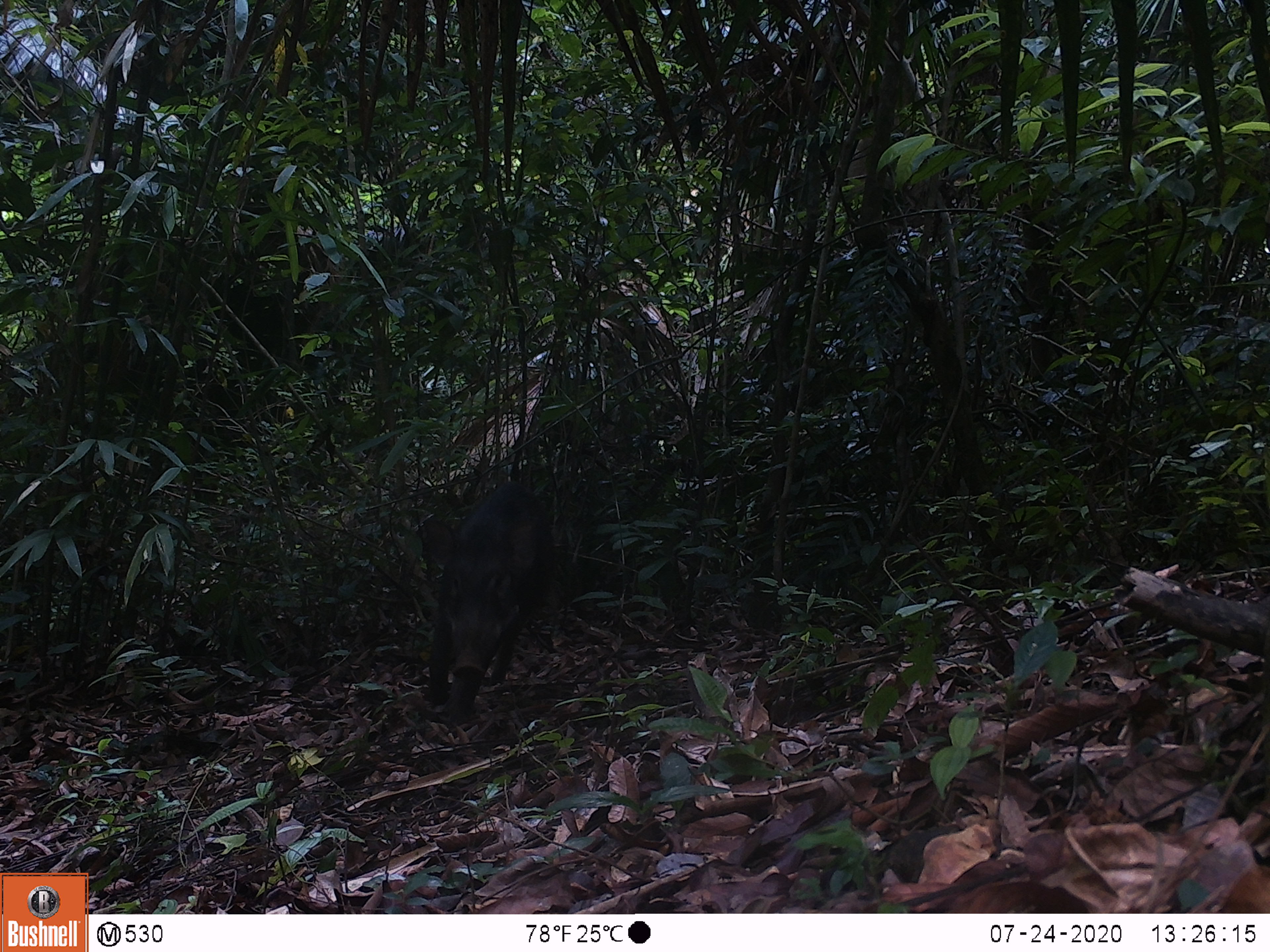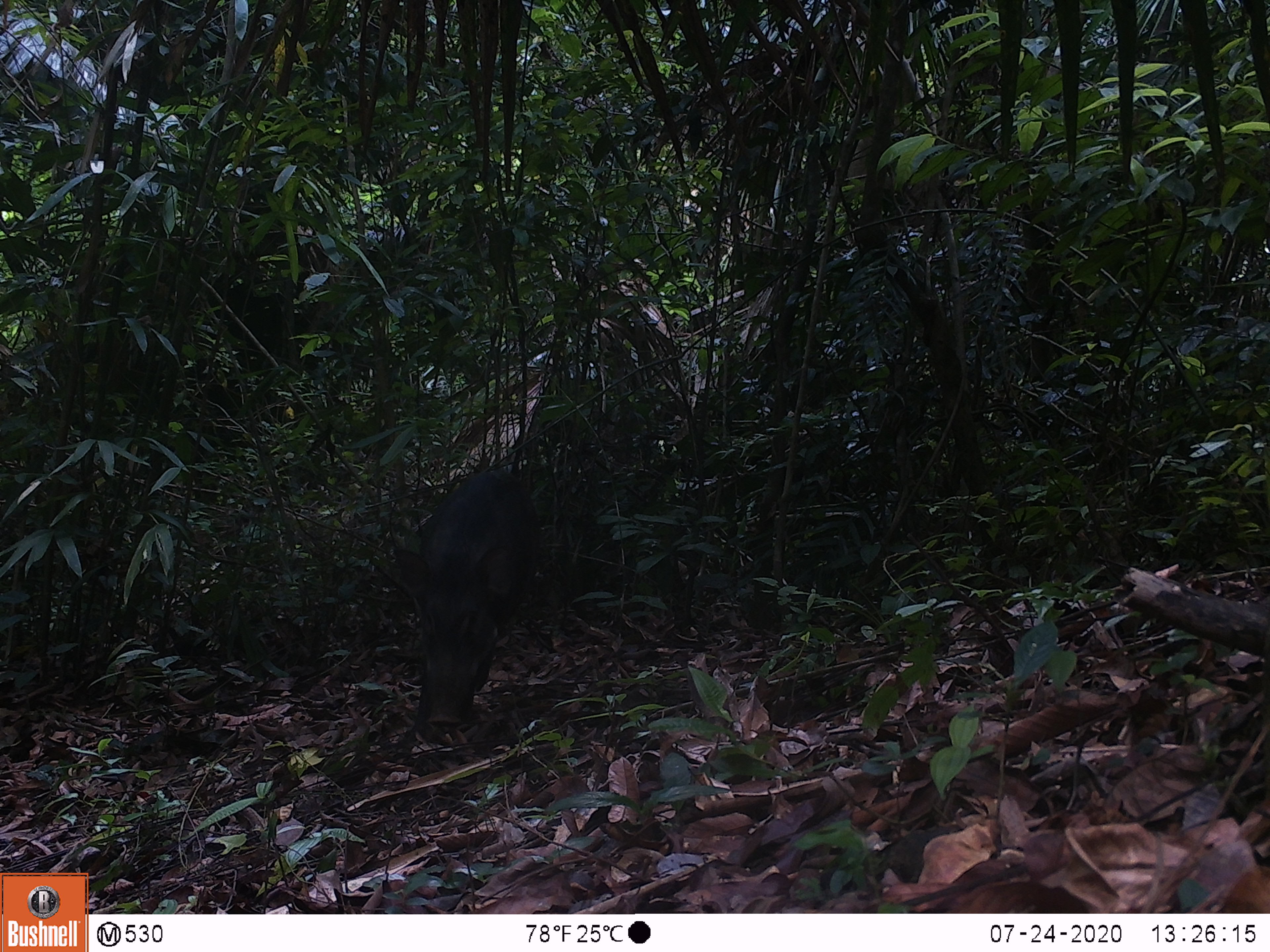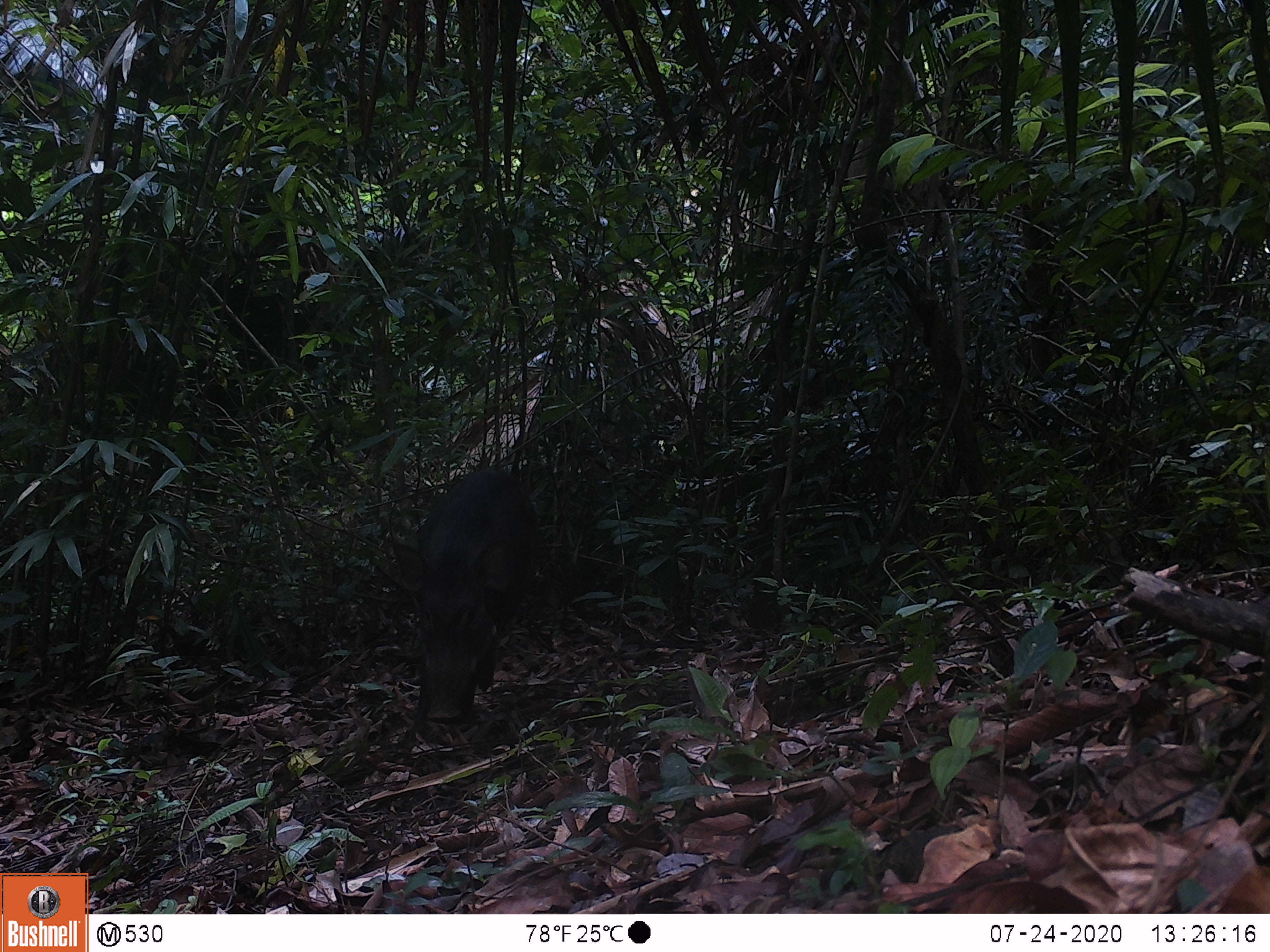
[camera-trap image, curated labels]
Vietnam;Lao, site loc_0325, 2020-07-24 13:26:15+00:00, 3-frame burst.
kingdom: Animalia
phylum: Chordata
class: Mammalia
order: Artiodactyla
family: Suidae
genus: Sus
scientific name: Sus scrofa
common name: eurasian wild pig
Eurasian wild pig (Sus scrofa). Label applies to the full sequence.